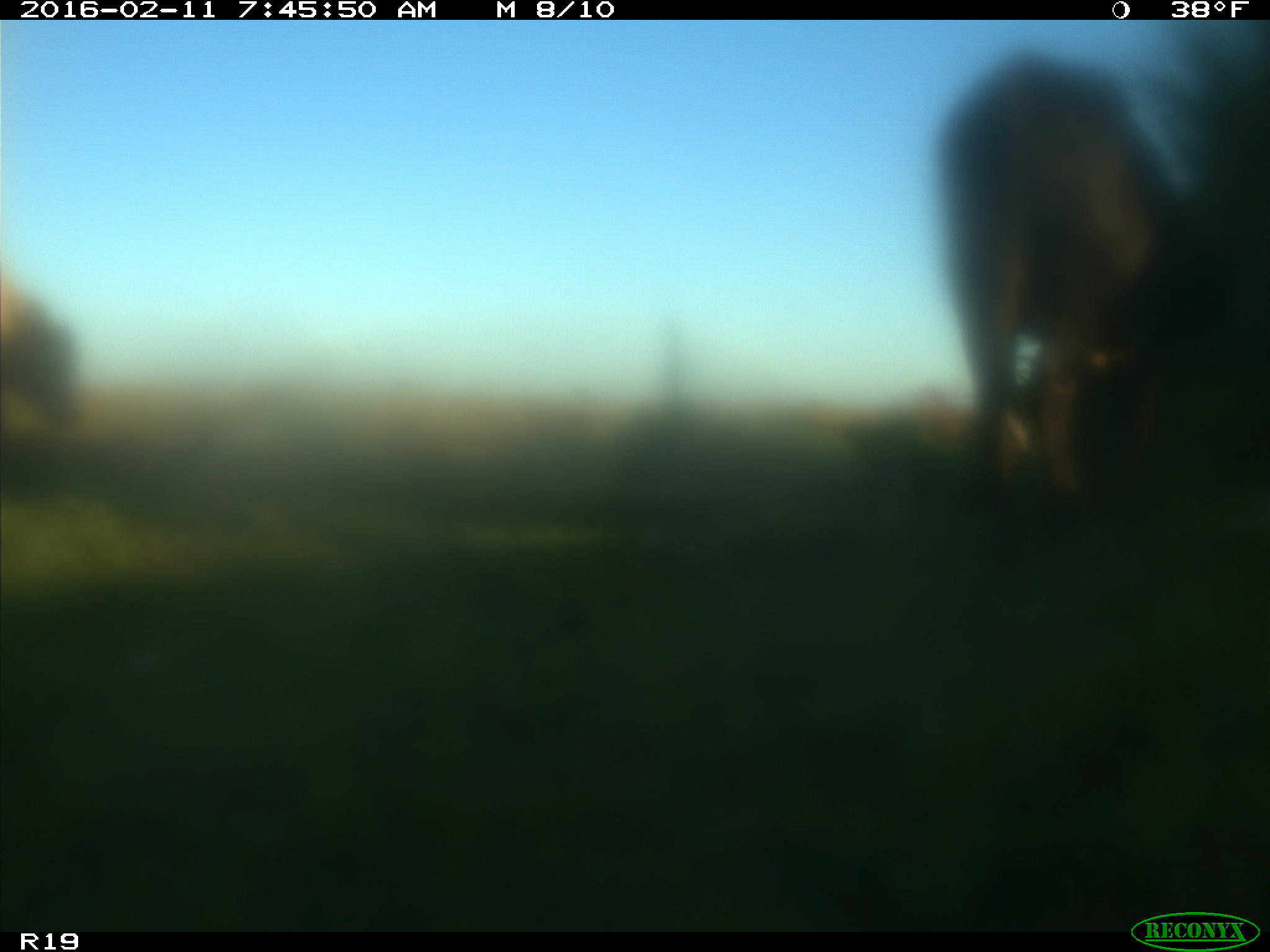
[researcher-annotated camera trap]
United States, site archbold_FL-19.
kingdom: Animalia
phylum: Chordata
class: Mammalia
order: Artiodactyla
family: Bovidae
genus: Bos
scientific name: Bos taurus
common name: domestic cow